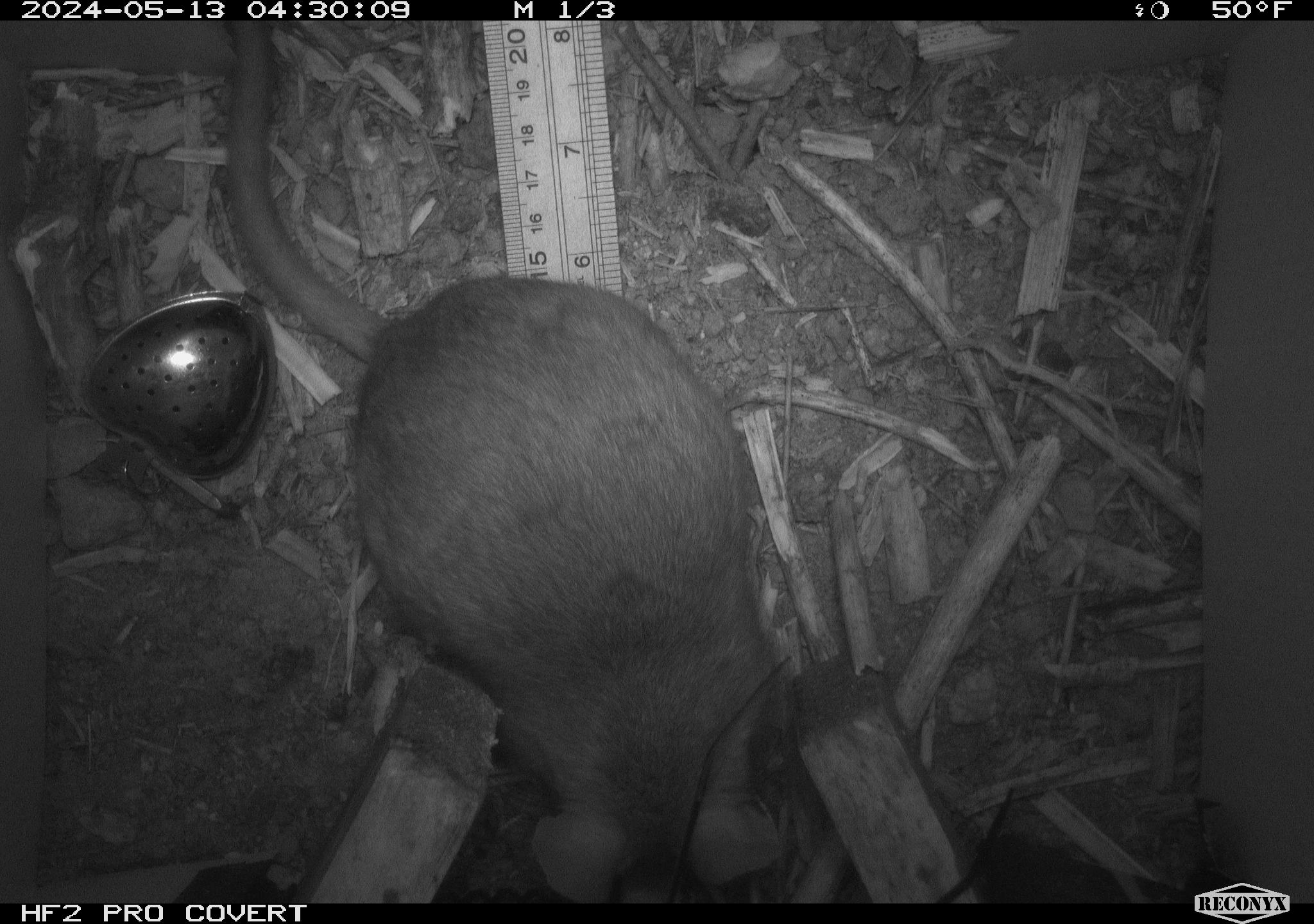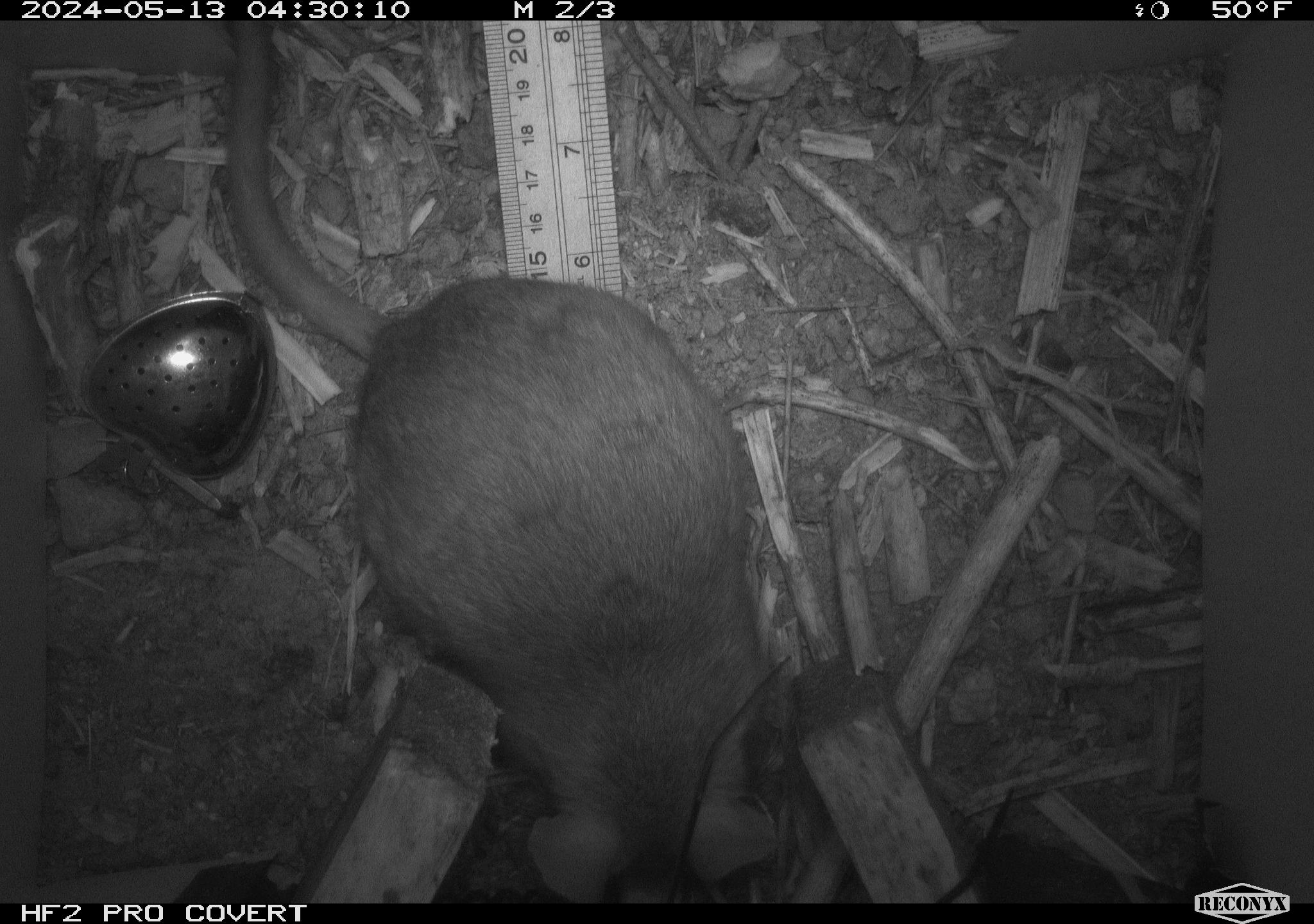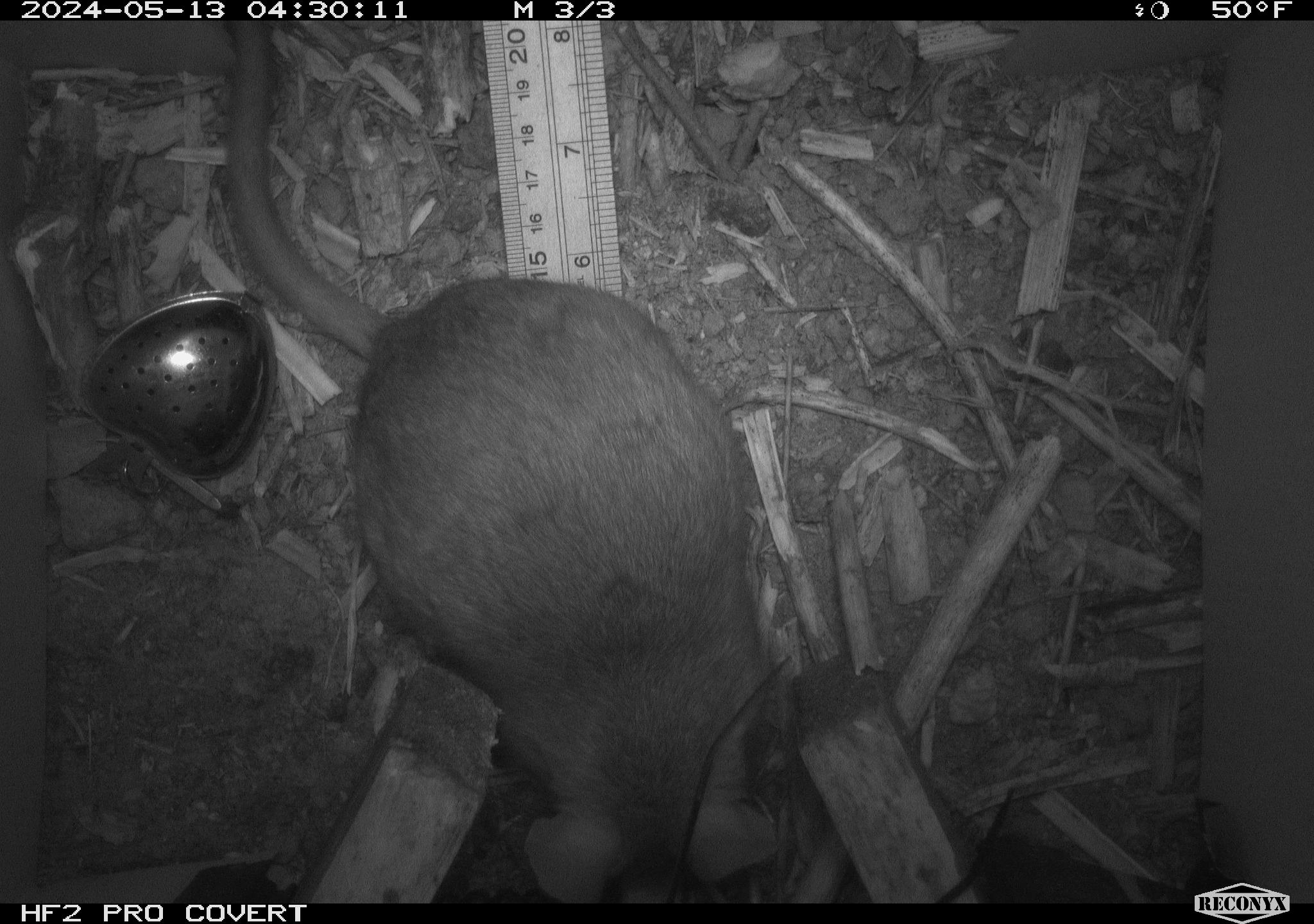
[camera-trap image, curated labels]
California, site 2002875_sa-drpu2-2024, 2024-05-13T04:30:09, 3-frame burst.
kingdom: Animalia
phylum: Chordata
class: Mammalia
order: Rodentia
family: Cricetidae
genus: Neotoma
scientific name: Neotoma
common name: pack rat or woodrat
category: neotoma species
Neotoma species (pack rat or woodrat) (Neotoma).